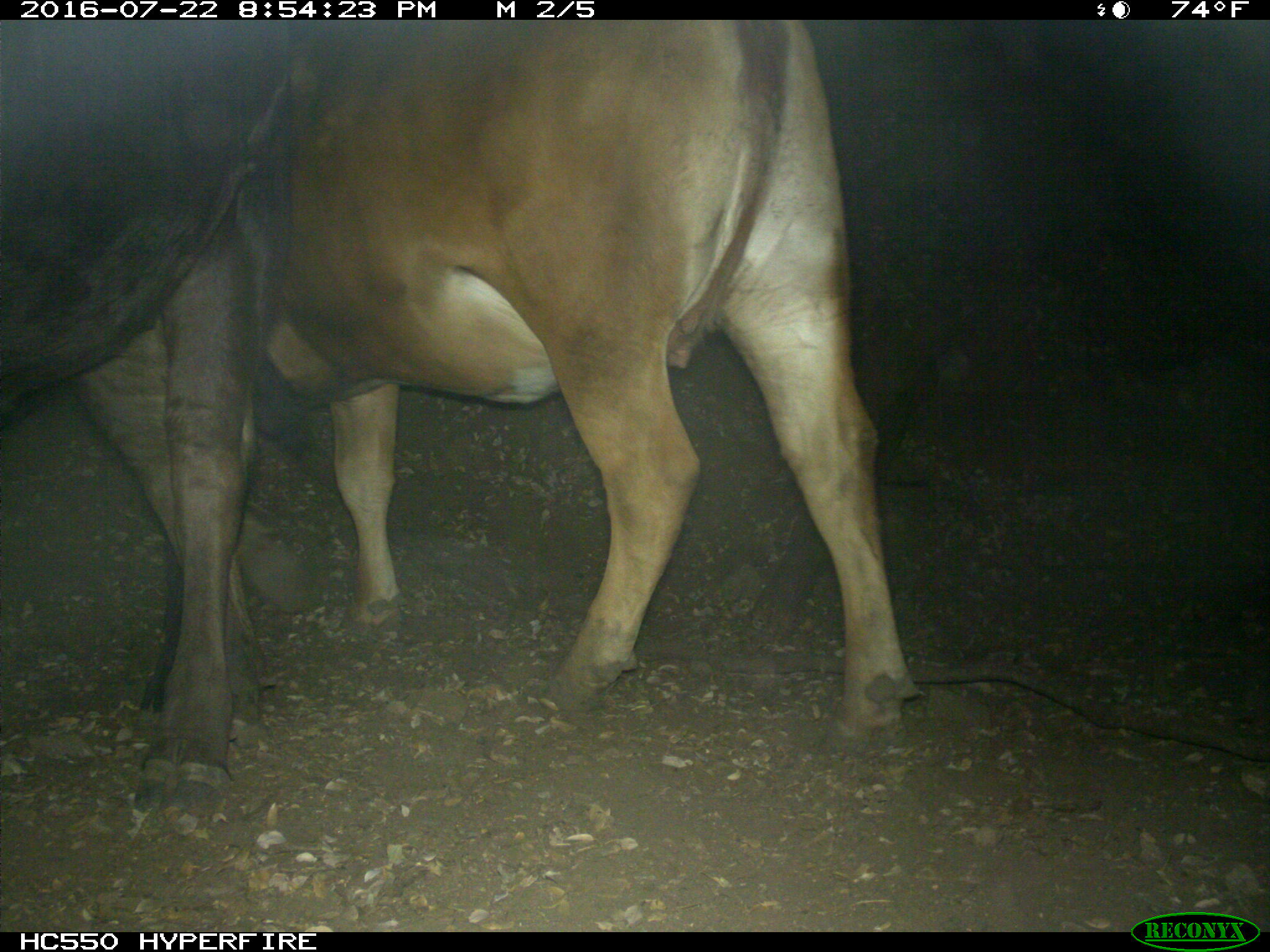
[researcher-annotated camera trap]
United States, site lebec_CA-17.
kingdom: Animalia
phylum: Chordata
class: Mammalia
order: Artiodactyla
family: Bovidae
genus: Bos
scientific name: Bos taurus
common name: domestic cow